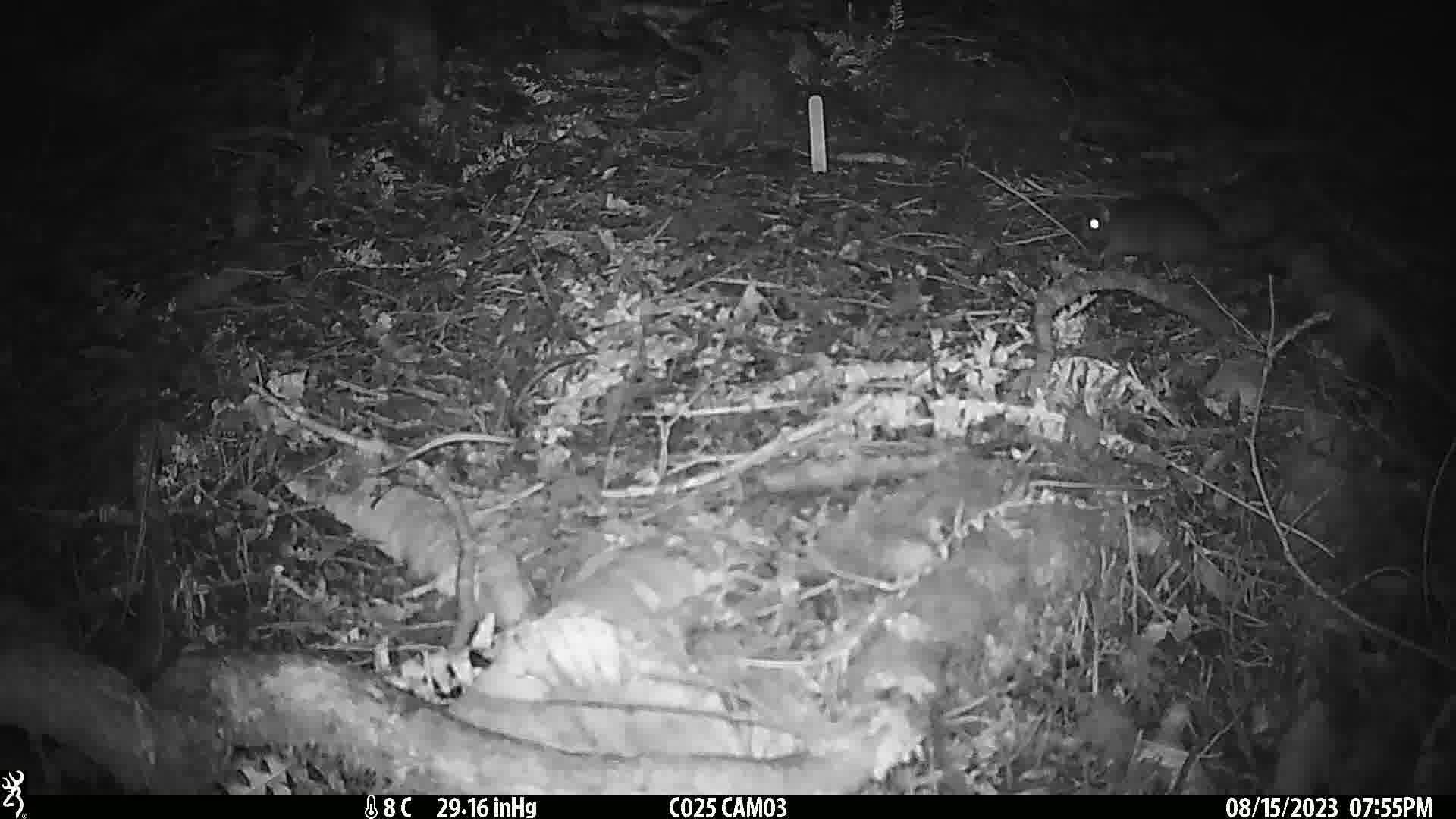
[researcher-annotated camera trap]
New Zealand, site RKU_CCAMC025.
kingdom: Animalia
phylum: Chordata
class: Mammalia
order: Rodentia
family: Muridae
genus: Rattus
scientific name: Rattus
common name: rat